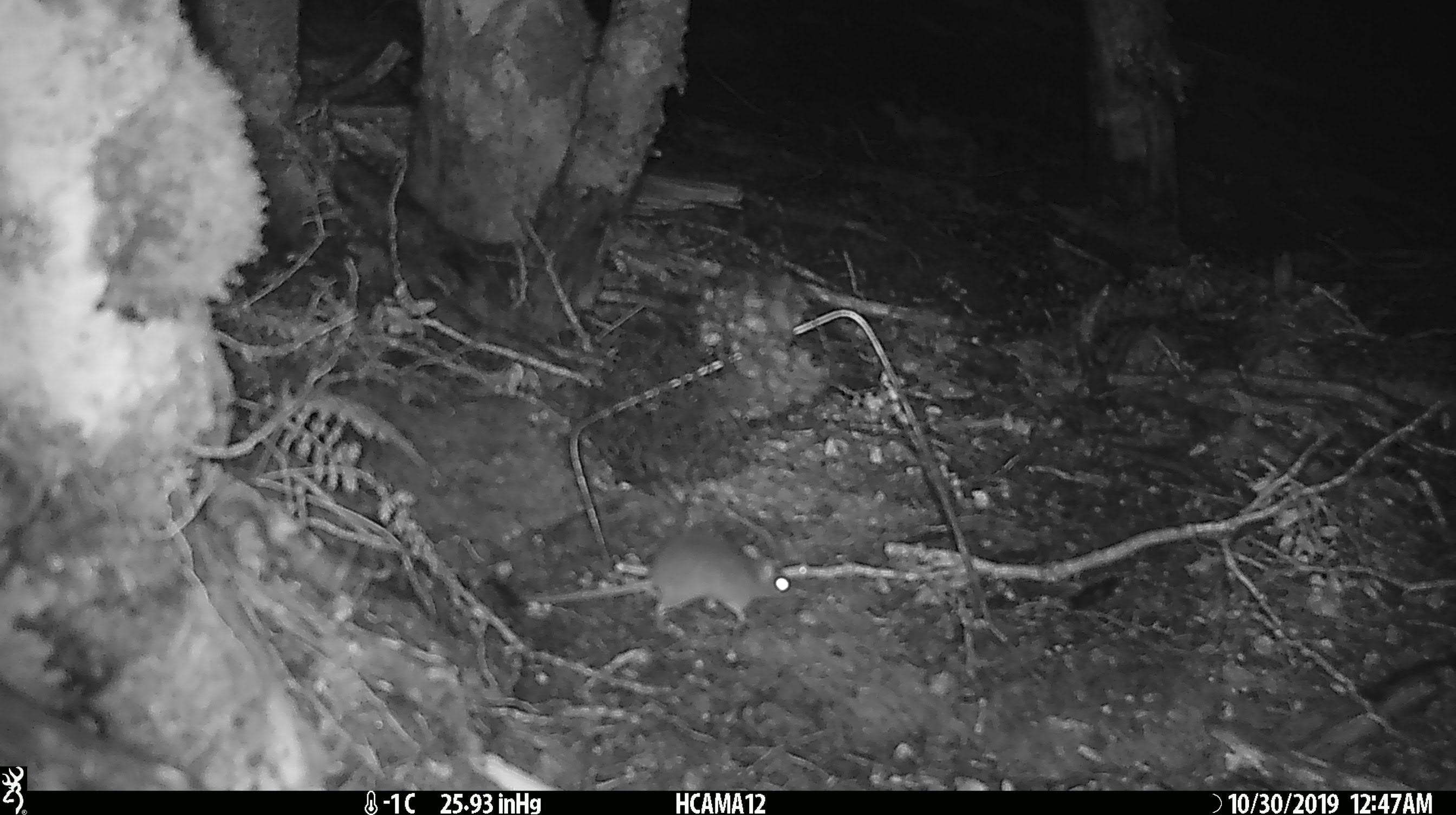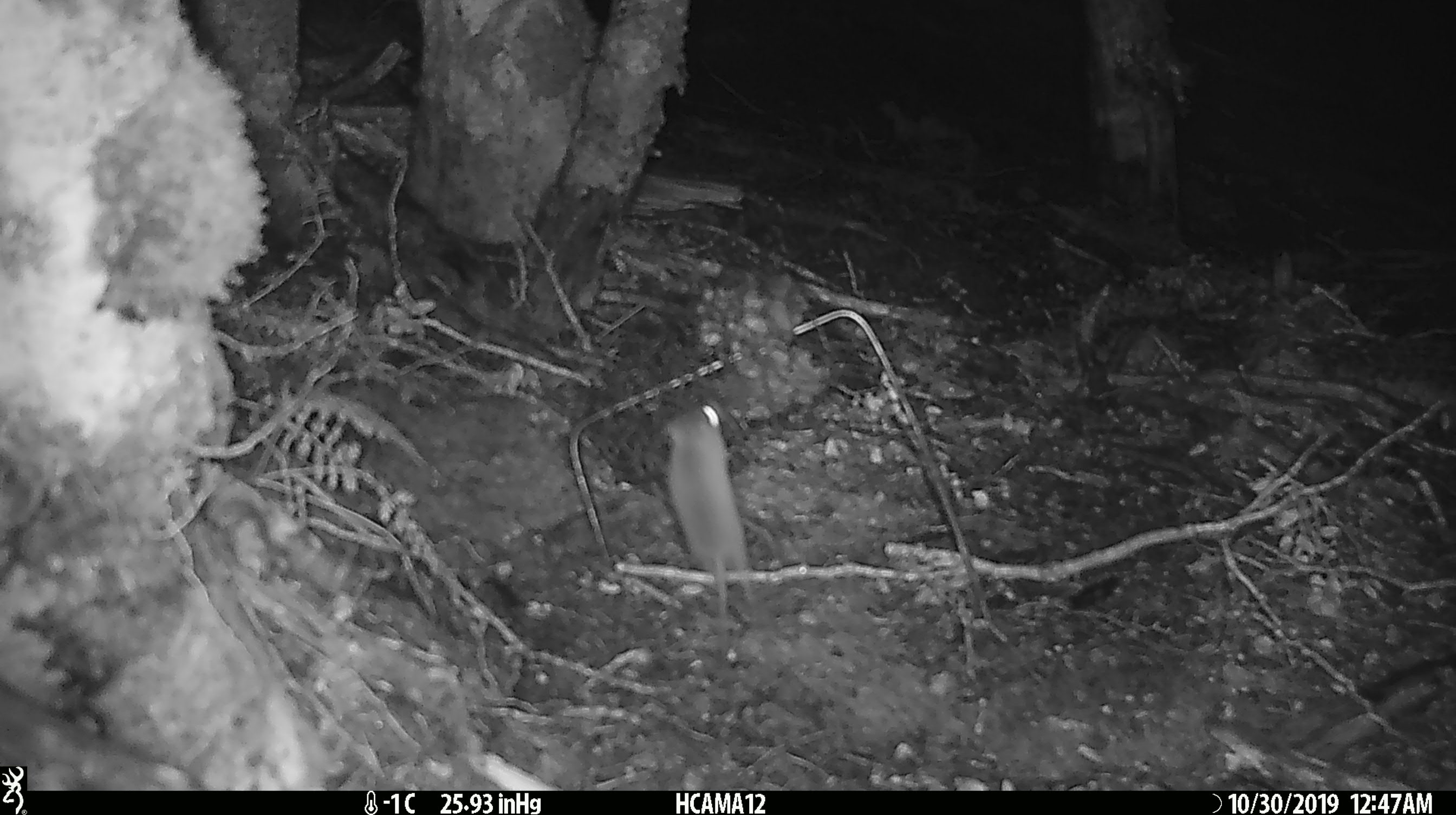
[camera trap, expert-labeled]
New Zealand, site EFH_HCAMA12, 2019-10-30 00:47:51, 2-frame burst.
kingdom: Animalia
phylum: Chordata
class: Mammalia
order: Rodentia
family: Muridae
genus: Mus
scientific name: Mus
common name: mouse